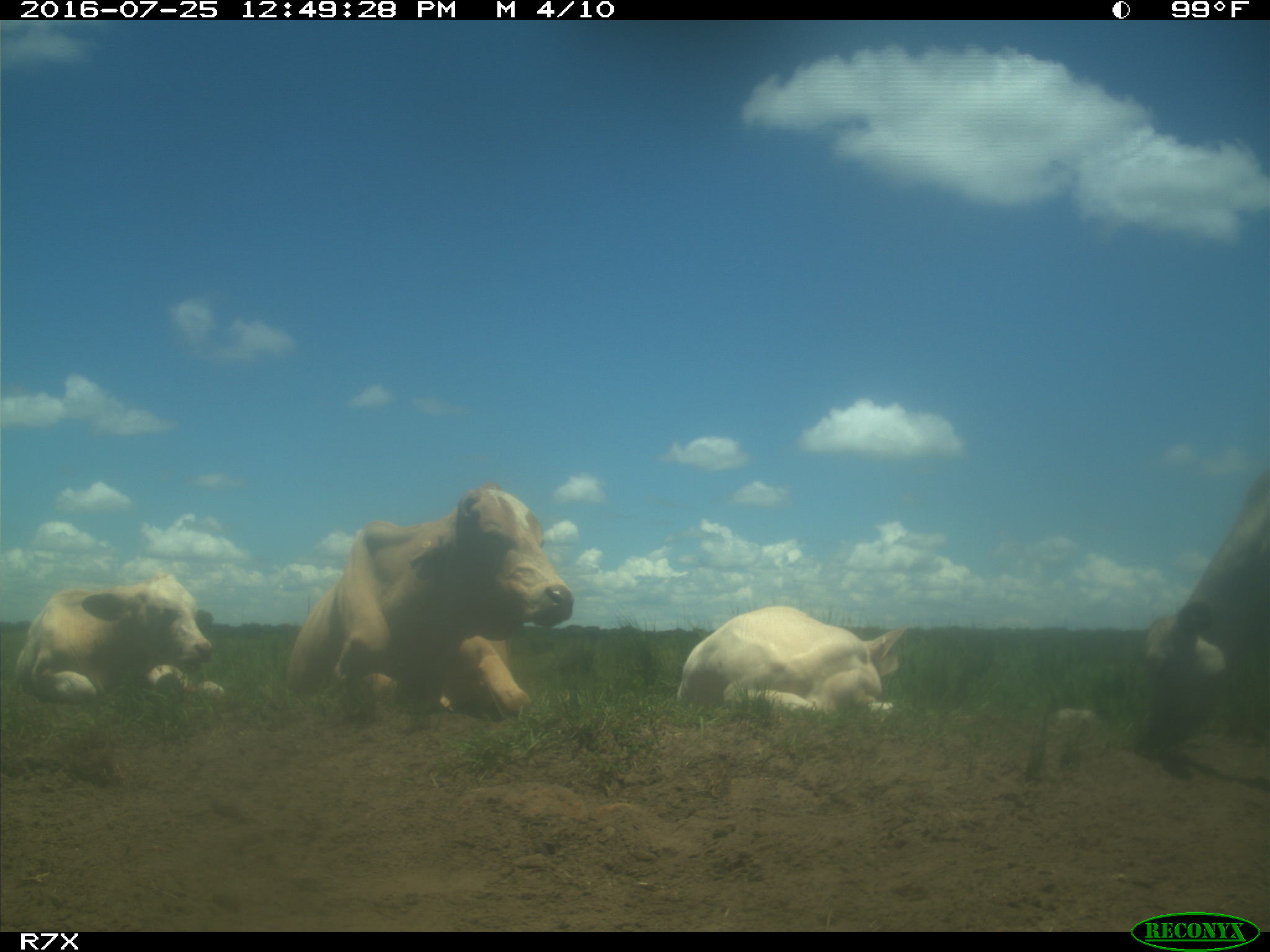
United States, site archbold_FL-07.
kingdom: Animalia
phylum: Chordata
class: Mammalia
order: Artiodactyla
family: Bovidae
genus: Bos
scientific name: Bos taurus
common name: domestic cow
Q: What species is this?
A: Bos taurus (domestic cow).